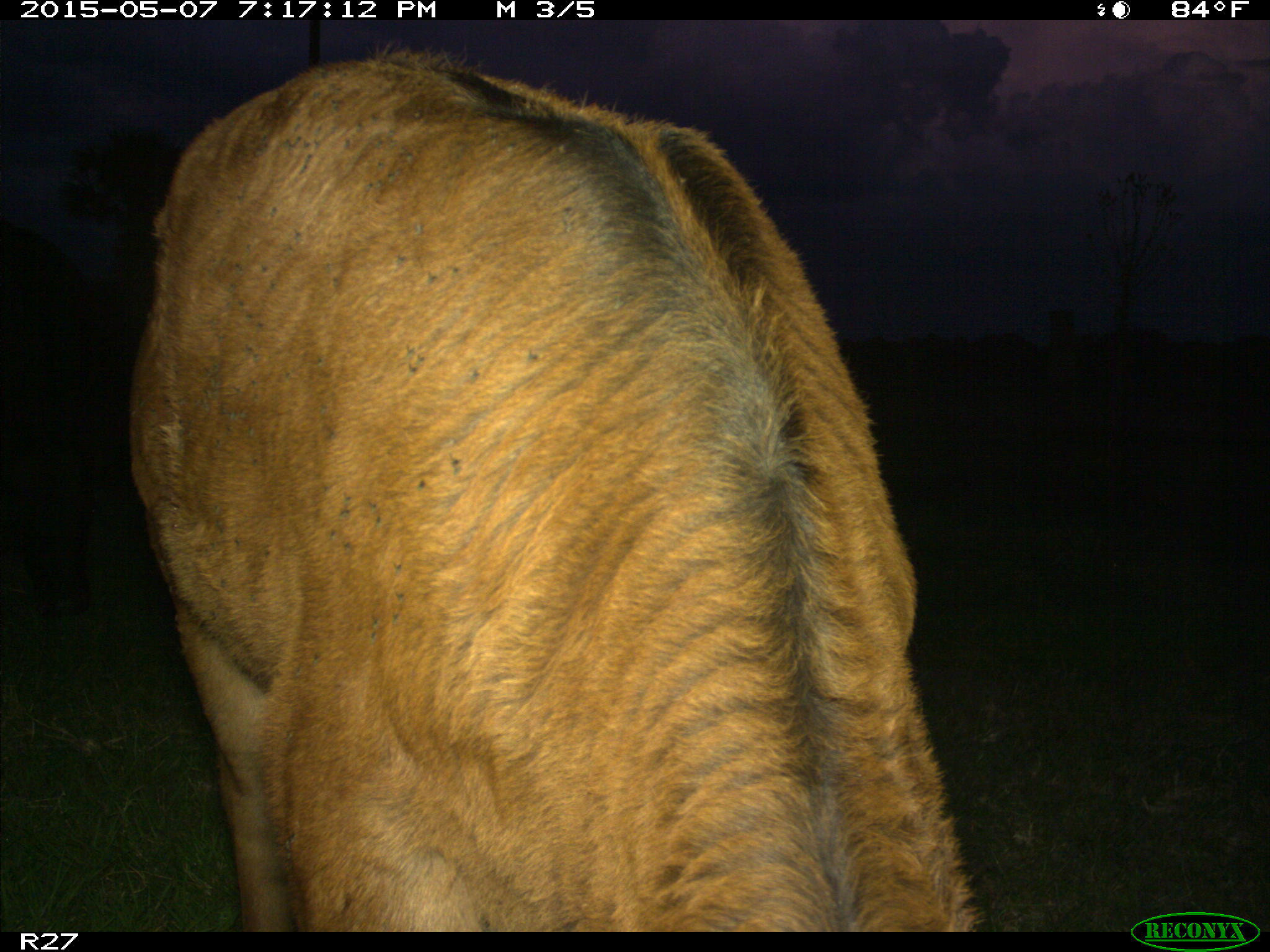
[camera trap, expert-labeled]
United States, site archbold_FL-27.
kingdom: Animalia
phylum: Chordata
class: Mammalia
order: Artiodactyla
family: Bovidae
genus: Bos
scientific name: Bos taurus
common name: domestic cow